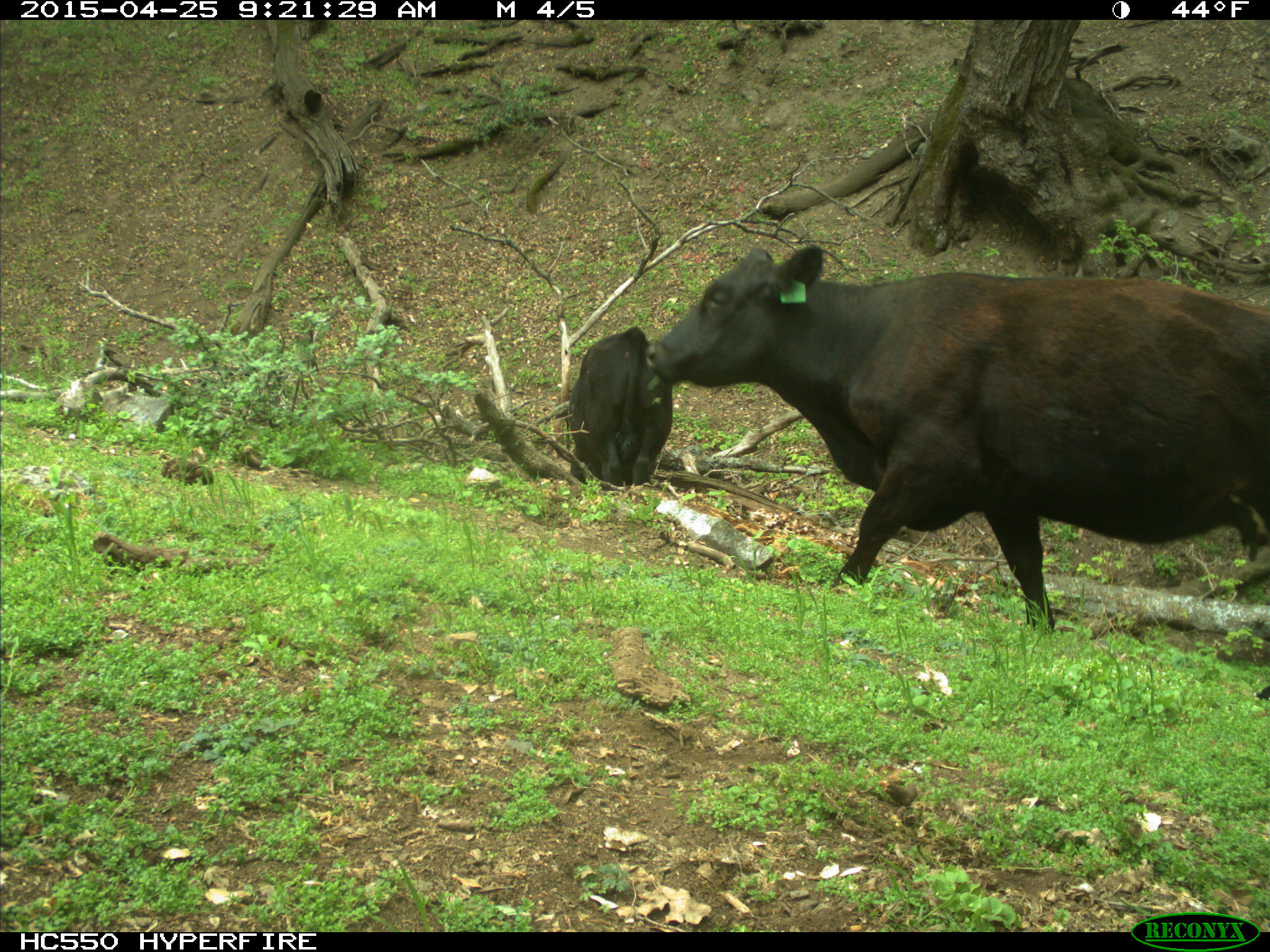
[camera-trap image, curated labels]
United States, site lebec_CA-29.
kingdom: Animalia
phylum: Chordata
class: Mammalia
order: Artiodactyla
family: Bovidae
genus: Bos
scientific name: Bos taurus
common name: domestic cow